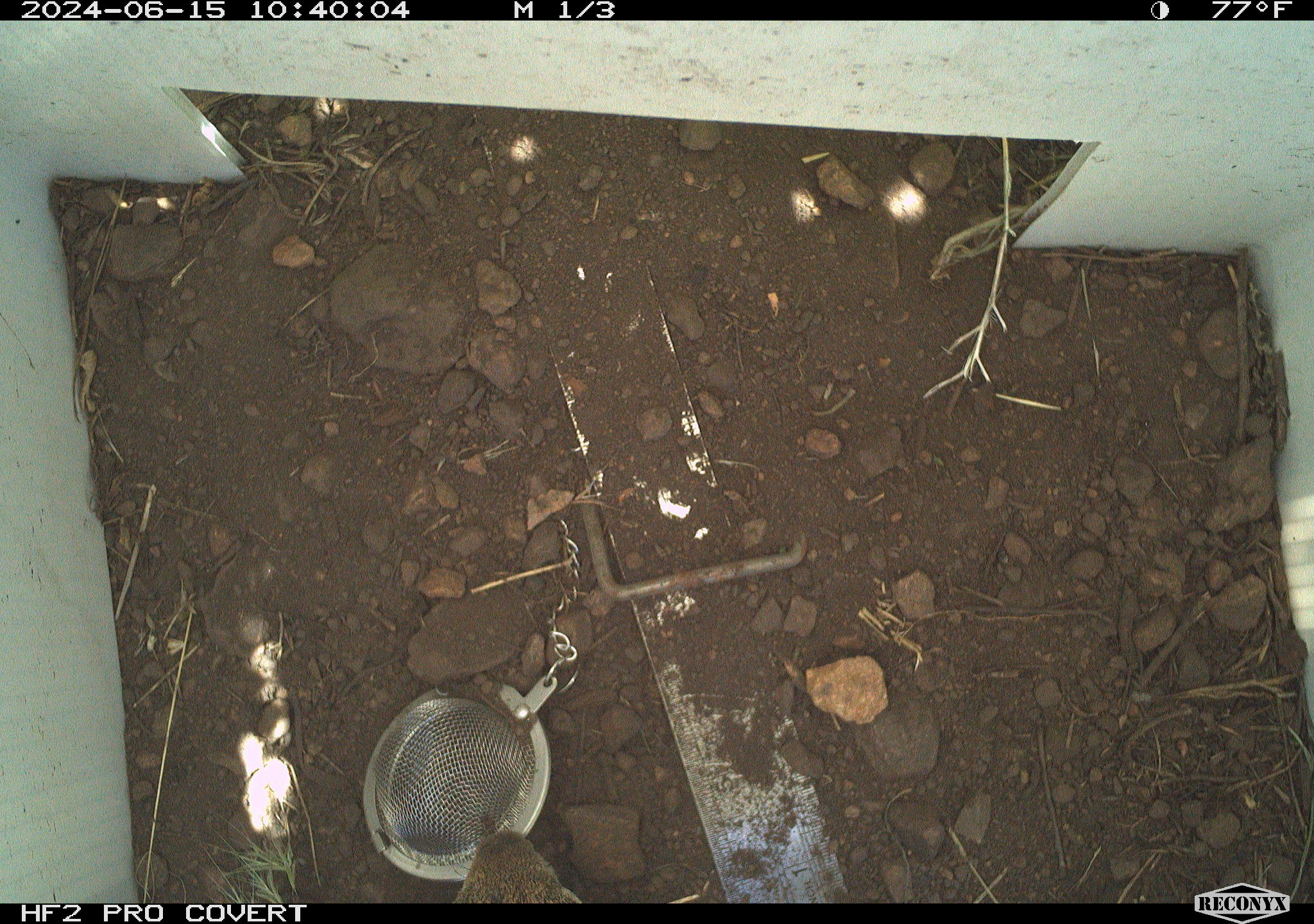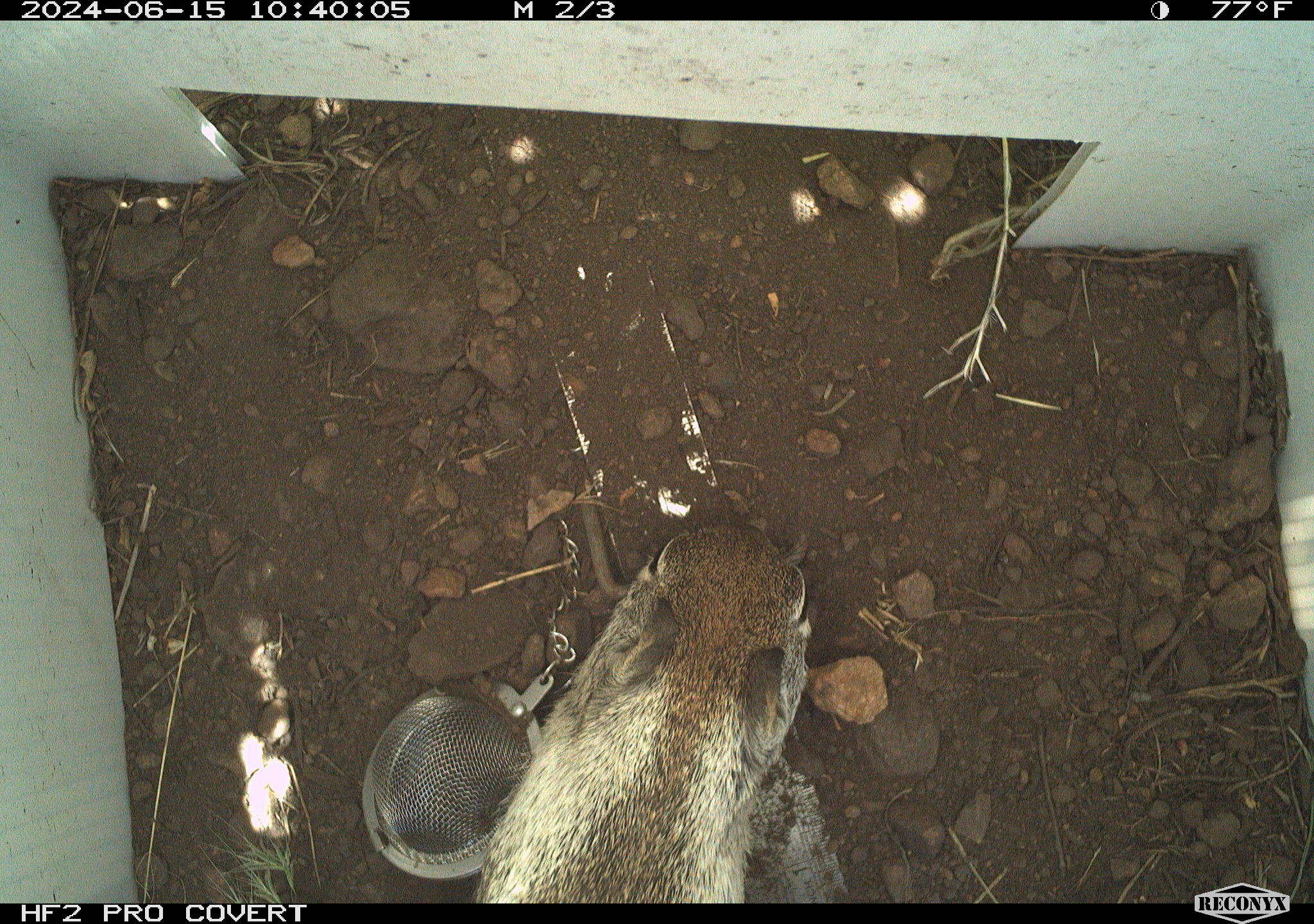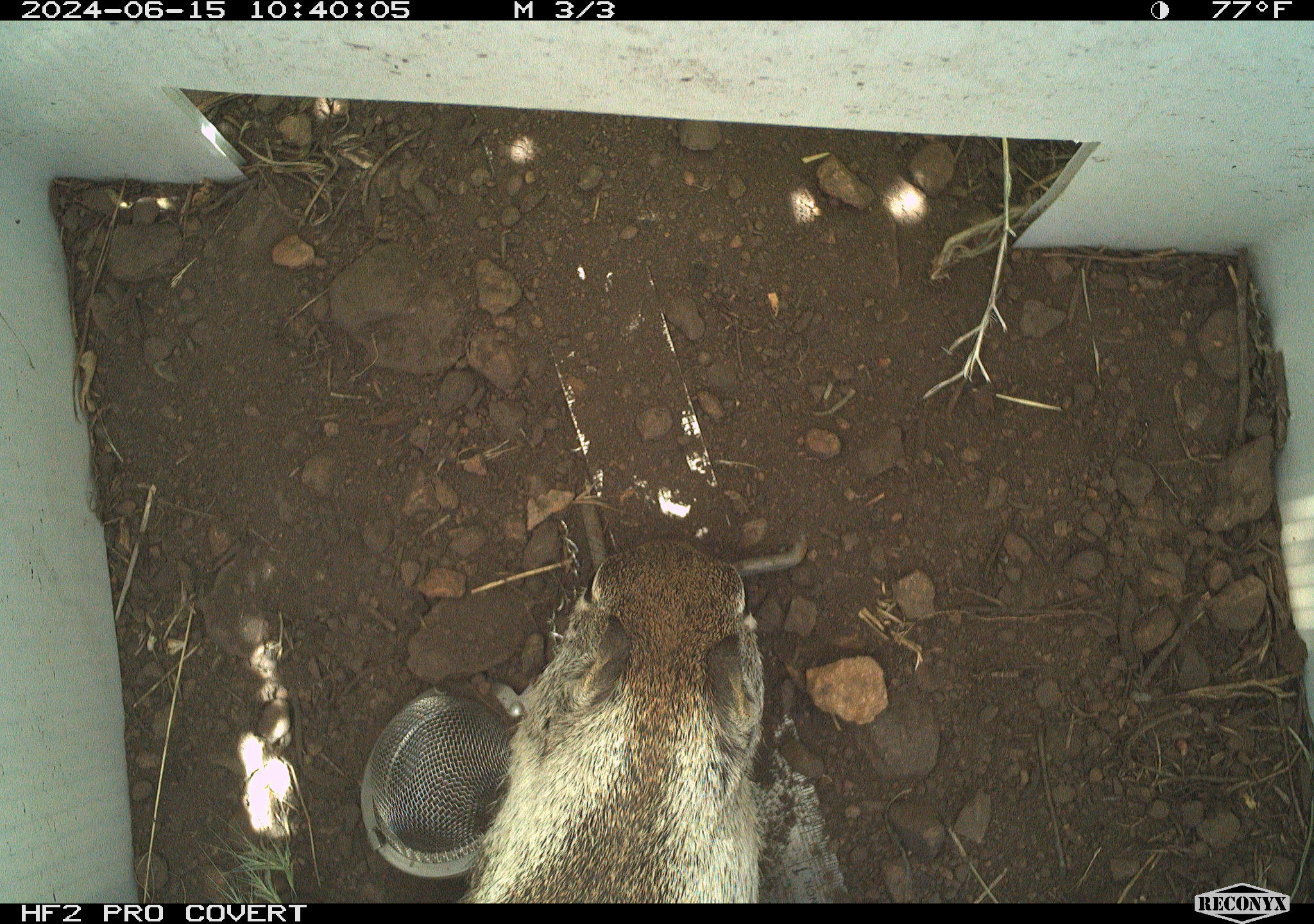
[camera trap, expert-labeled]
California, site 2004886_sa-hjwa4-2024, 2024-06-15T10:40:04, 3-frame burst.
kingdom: Animalia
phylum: Chordata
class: Mammalia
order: Rodentia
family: Sciuridae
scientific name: Sciuridae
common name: squirrels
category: sciuridae family